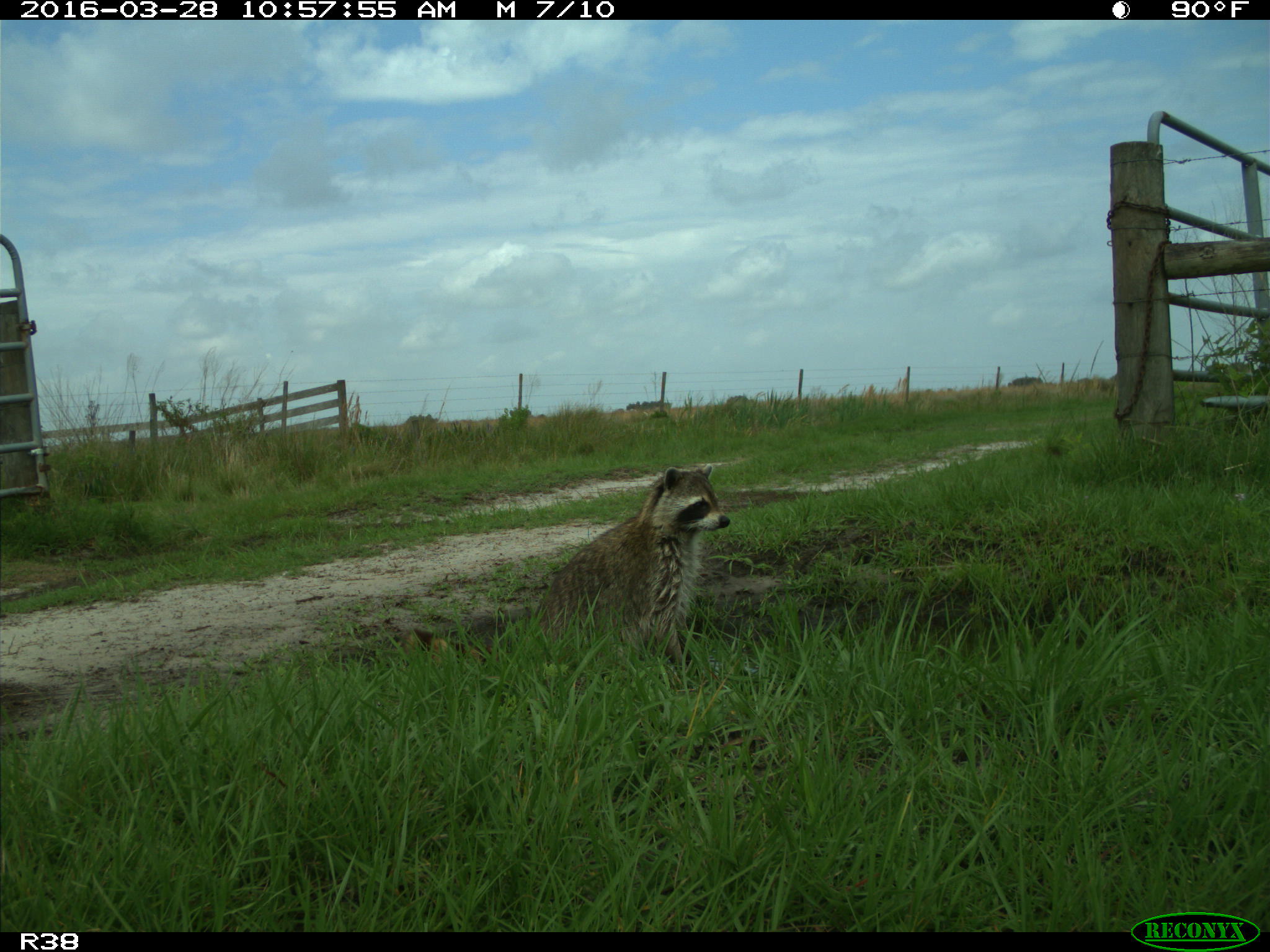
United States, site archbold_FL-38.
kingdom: Animalia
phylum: Chordata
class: Mammalia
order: Carnivora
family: Procyonidae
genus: Procyon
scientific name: Procyon lotor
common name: common raccoon